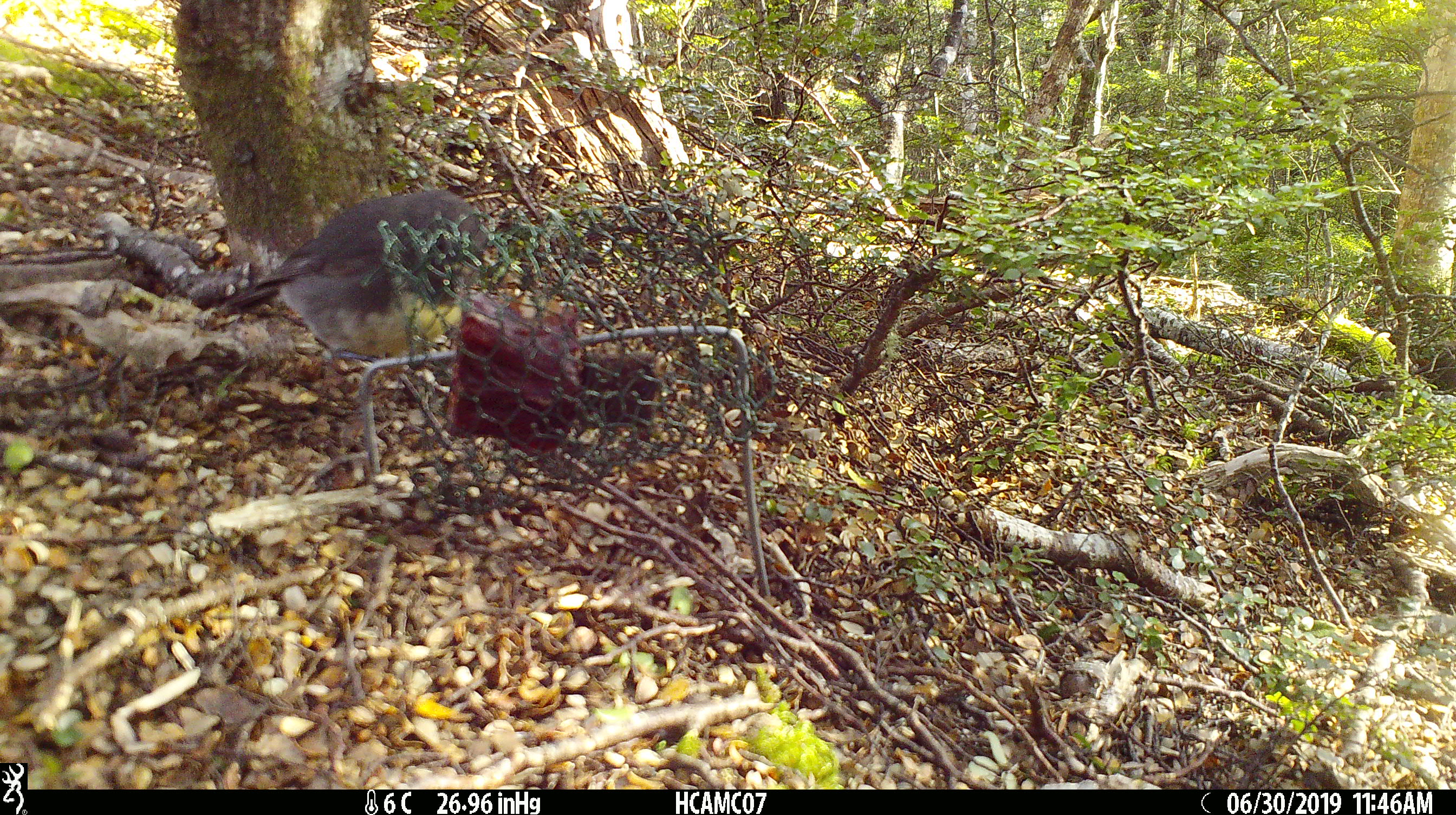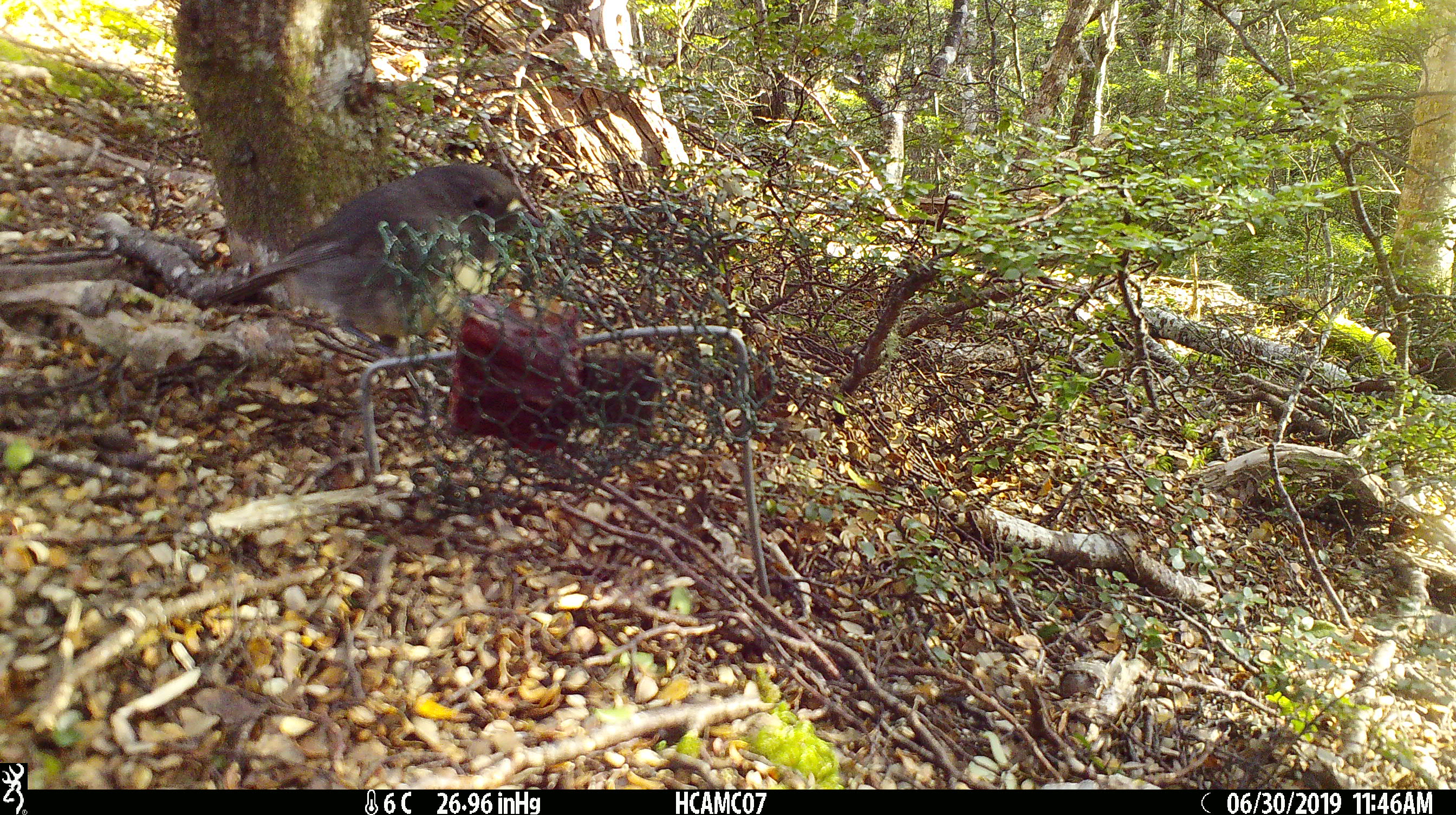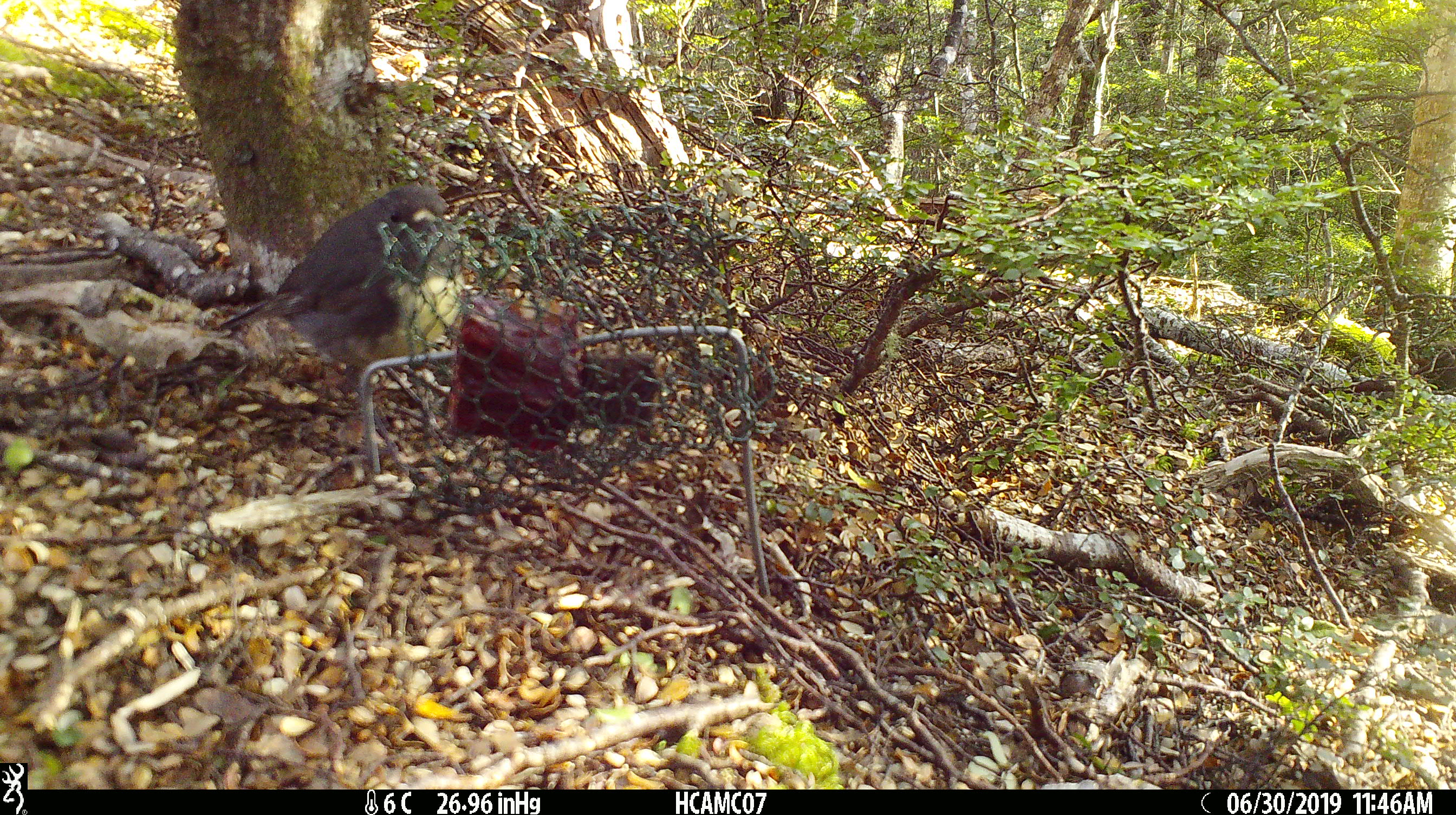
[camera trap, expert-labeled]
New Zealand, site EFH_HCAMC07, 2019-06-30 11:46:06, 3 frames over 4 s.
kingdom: Animalia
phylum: Chordata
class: Aves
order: Passeriformes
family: Petroicidae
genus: Petroica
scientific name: Petroica australis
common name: new zealand robin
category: robin